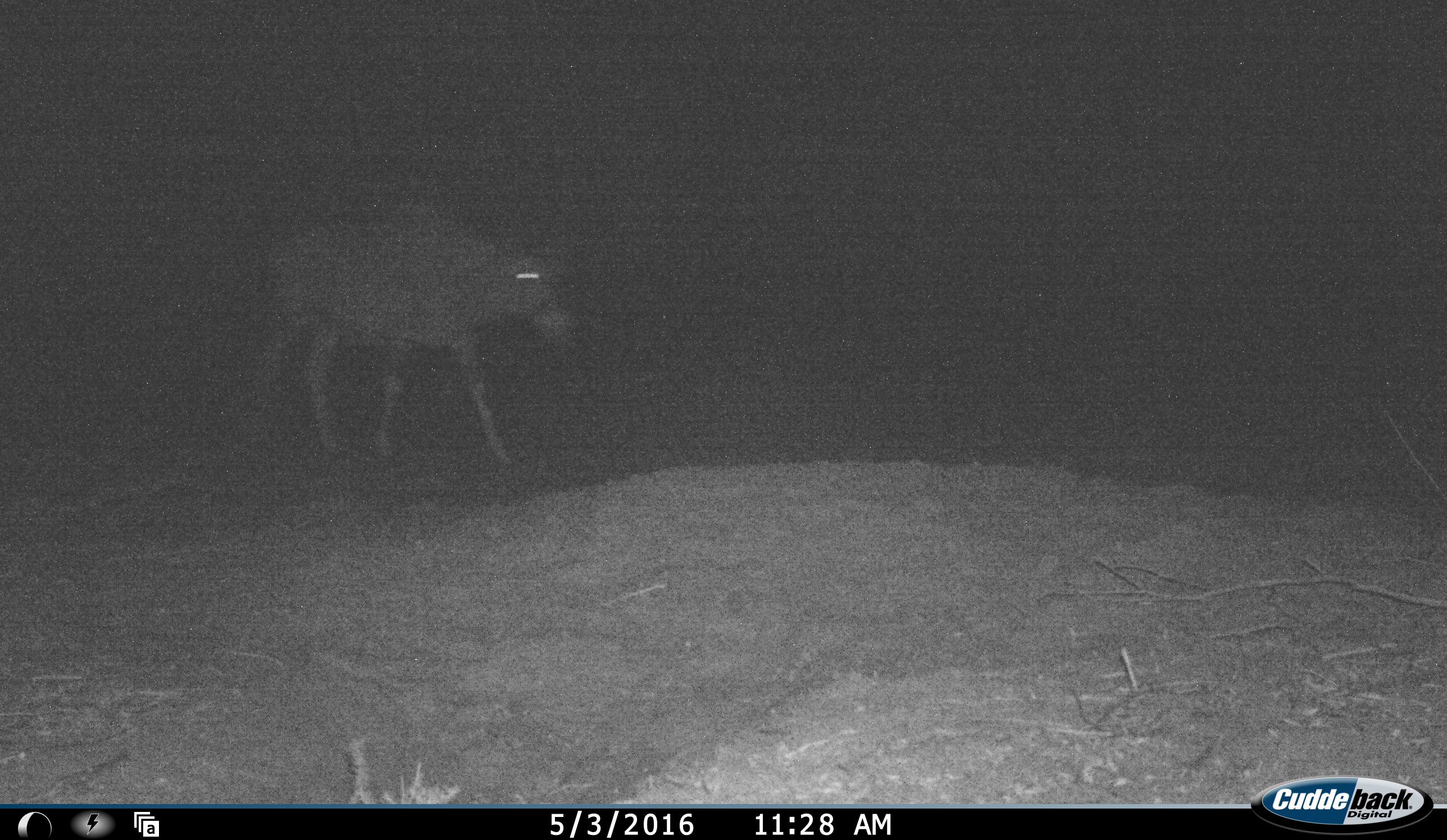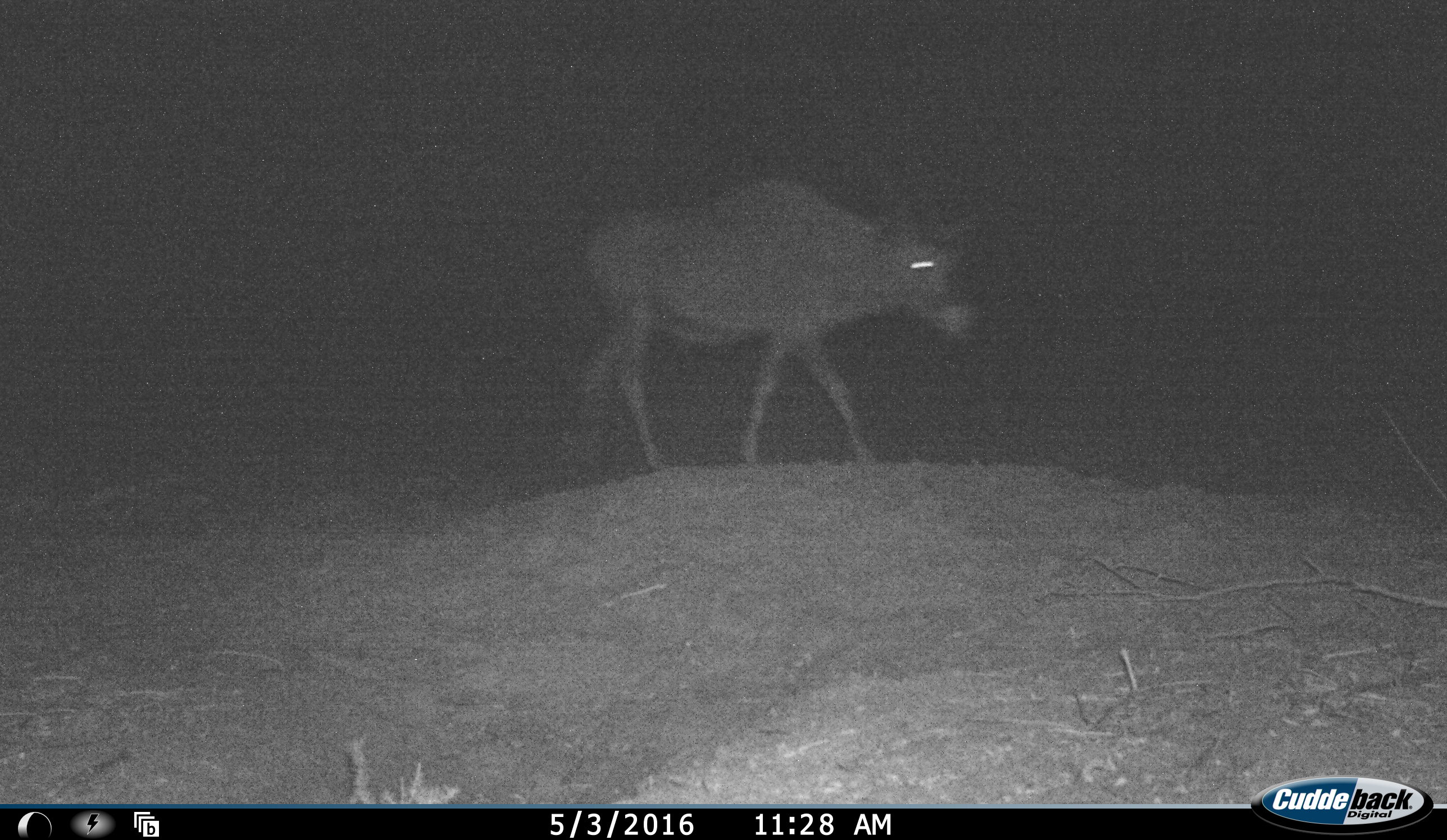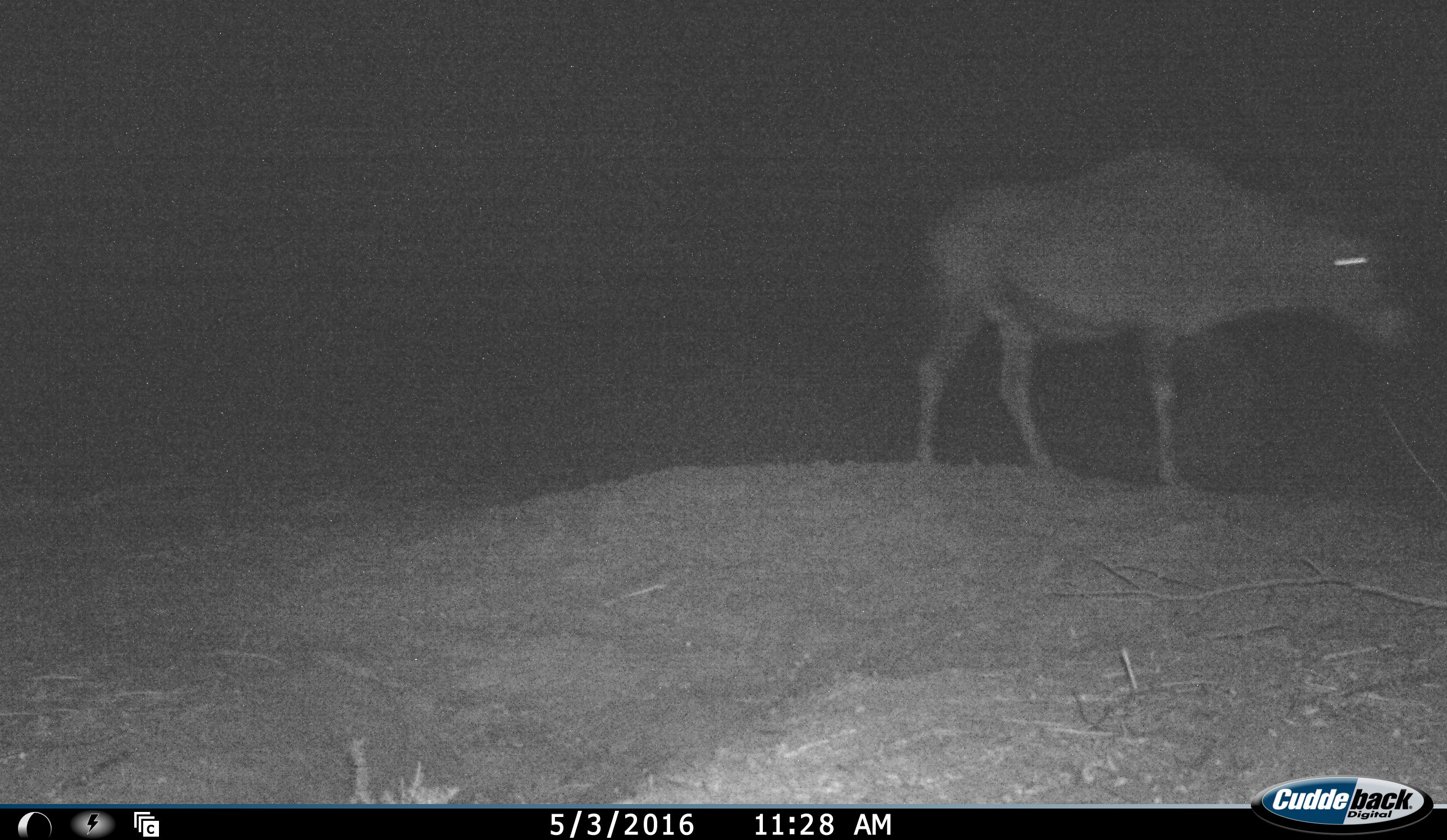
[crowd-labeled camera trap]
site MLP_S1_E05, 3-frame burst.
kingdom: Animalia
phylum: Chordata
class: Mammalia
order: Artiodactyla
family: Bovidae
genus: Oryx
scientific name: Oryx gazella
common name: gemsbok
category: oryx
Oryx (gemsbok) (Oryx gazella), count 1. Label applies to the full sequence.